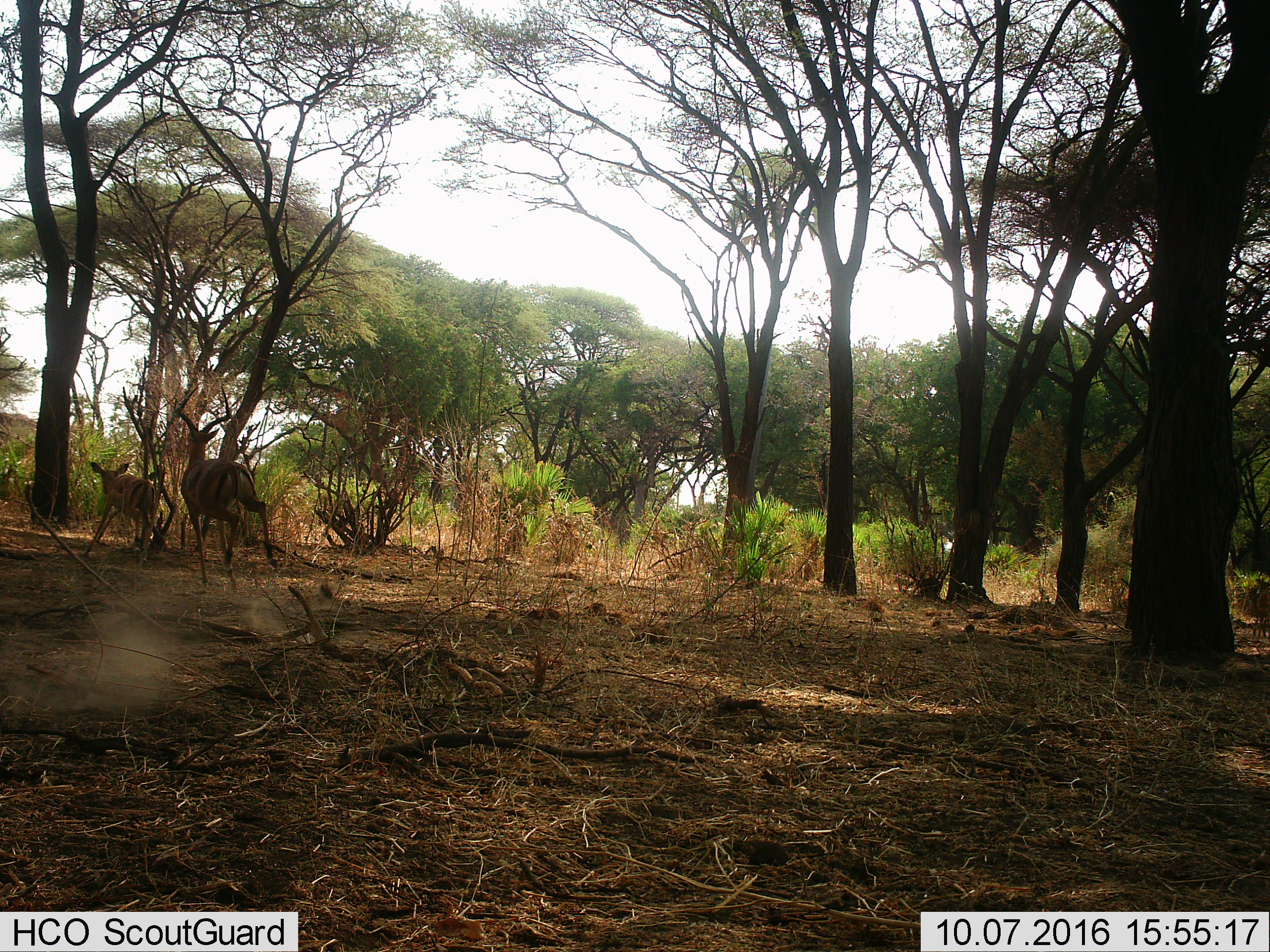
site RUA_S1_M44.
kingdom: Animalia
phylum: Chordata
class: Mammalia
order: Artiodactyla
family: Bovidae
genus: Aepyceros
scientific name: Aepyceros melampus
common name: impala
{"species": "impala (Aepyceros melampus)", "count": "2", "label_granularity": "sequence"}